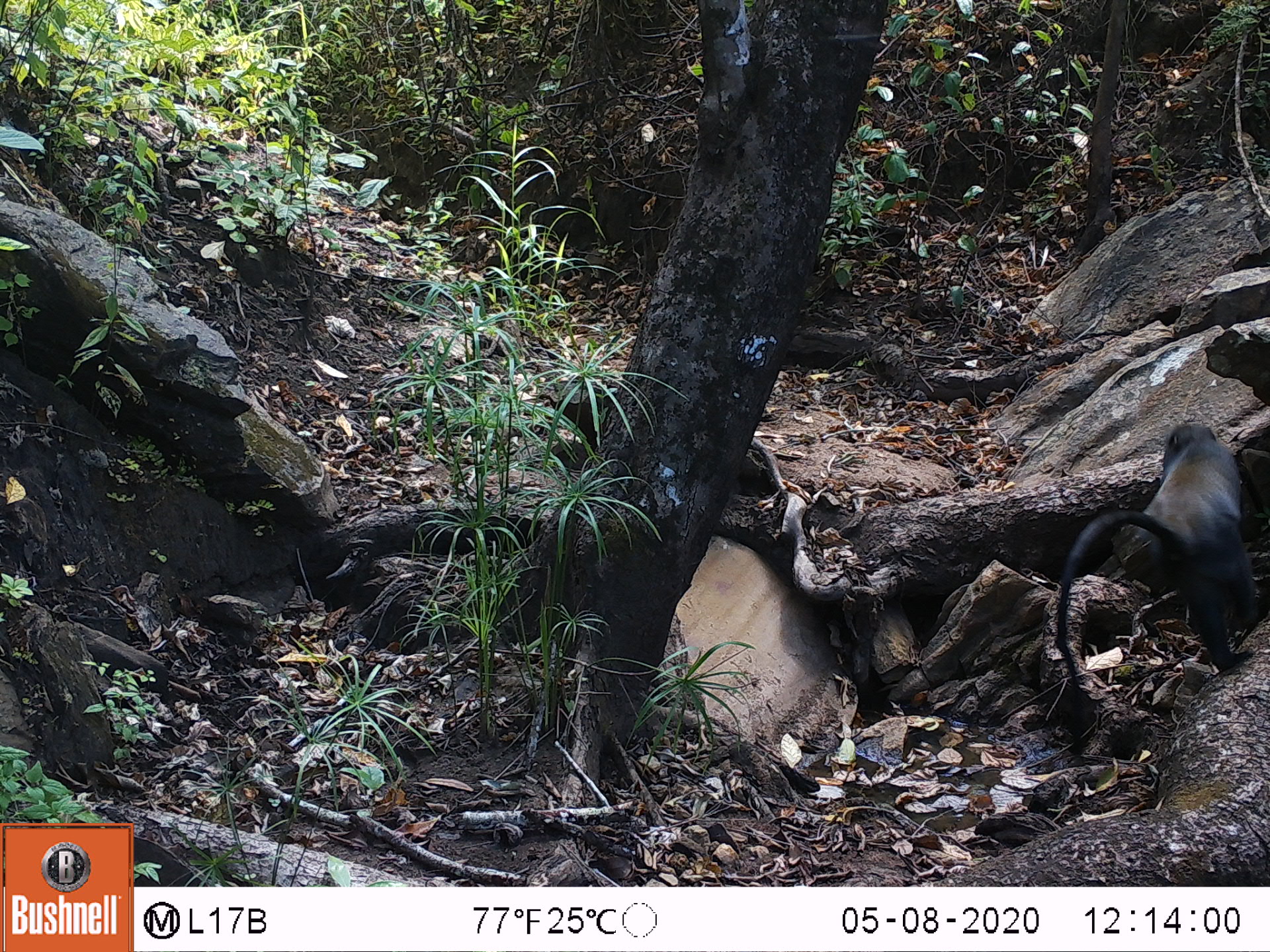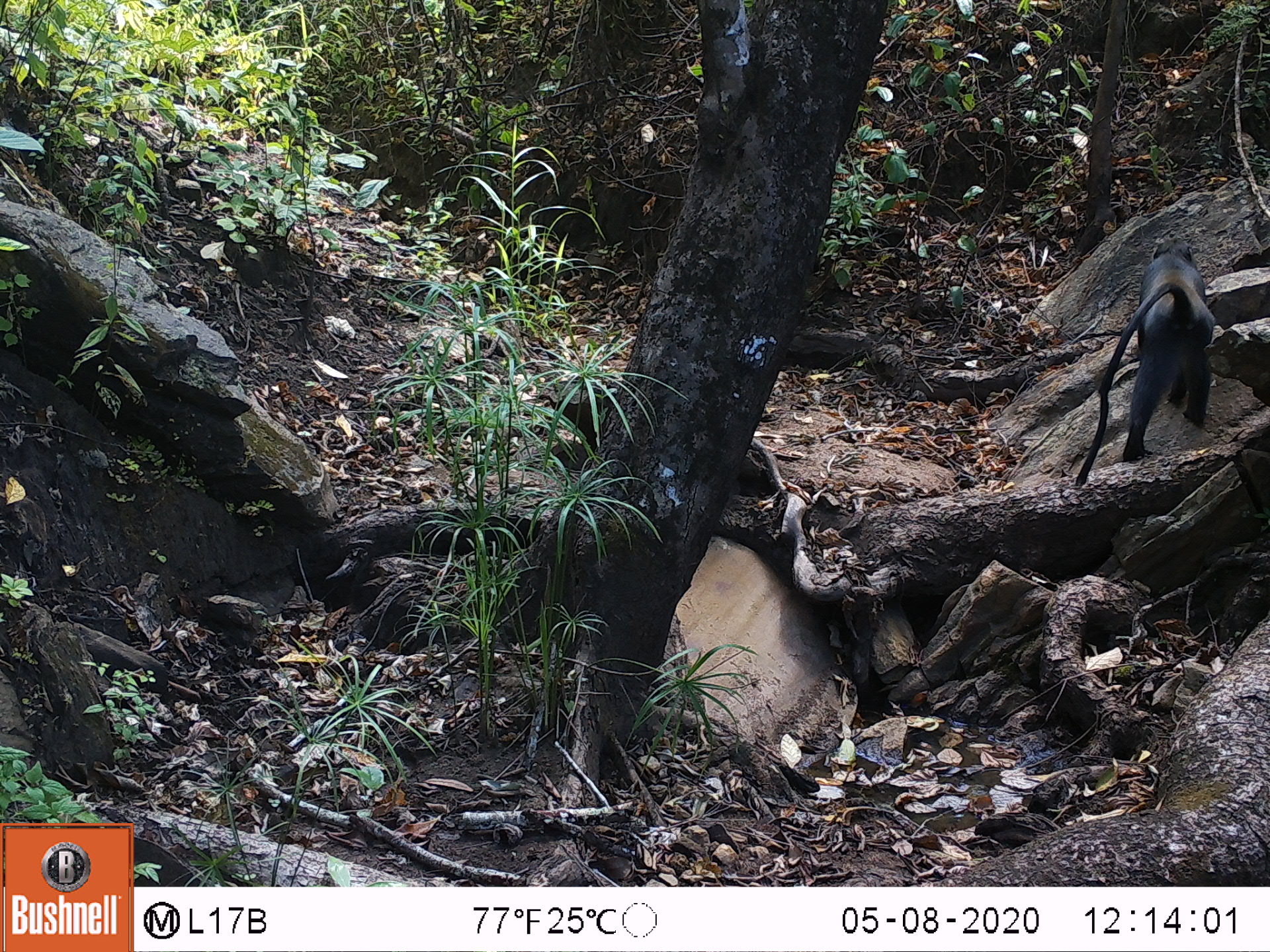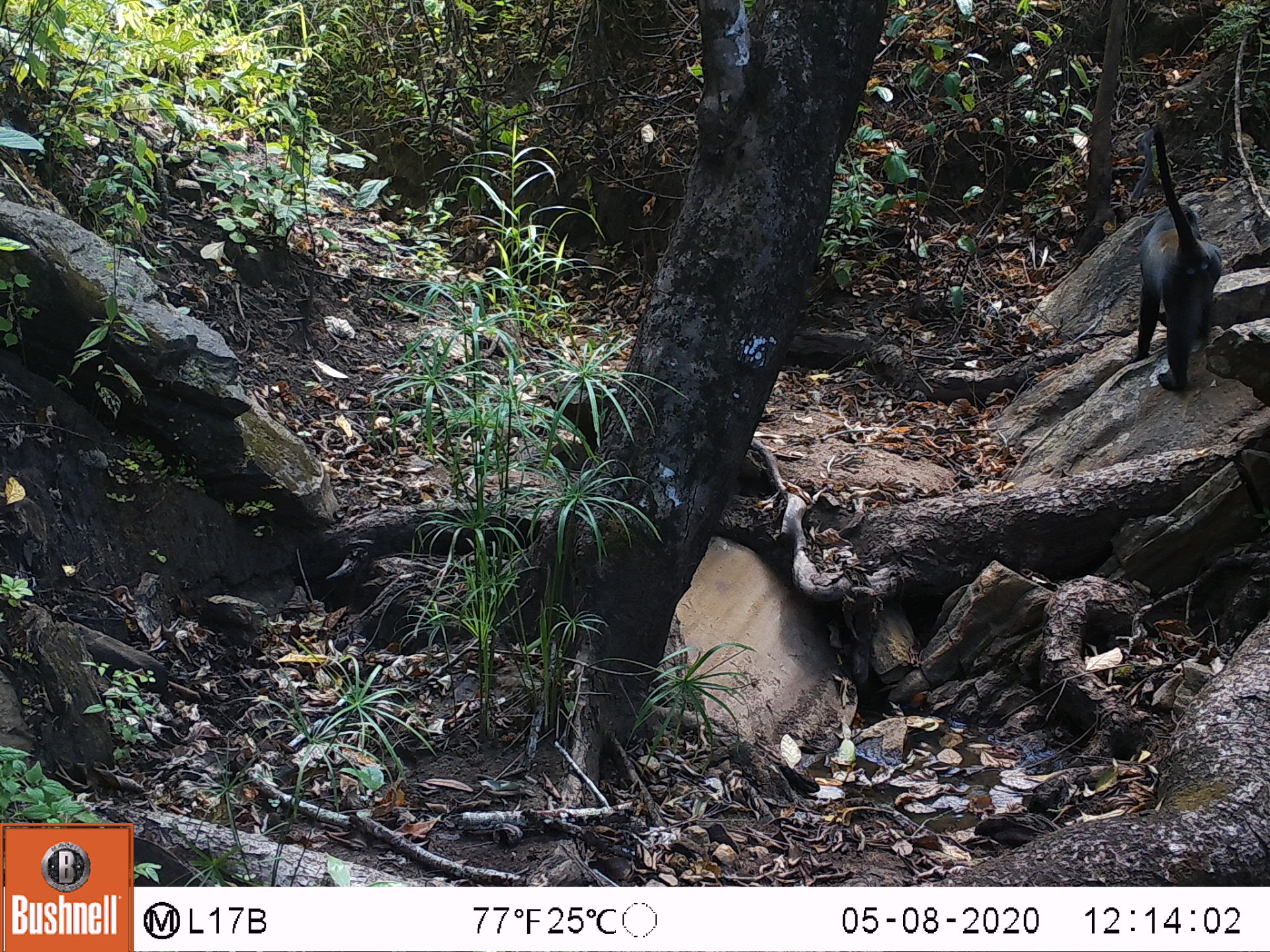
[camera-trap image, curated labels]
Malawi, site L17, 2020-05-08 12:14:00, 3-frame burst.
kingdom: Animalia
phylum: Chordata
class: Mammalia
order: Primates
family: Cercopithecidae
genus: Cercopithecus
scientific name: Cercopithecus mitis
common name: blue monkey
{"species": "blue monkey (Cercopithecus mitis)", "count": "1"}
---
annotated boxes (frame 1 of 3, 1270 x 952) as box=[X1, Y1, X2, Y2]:
blue monkey: box=[1049, 415, 1258, 766]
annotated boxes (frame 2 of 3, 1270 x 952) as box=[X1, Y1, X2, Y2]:
blue monkey: box=[1067, 234, 1216, 491]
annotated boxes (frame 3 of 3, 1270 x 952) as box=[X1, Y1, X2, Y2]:
blue monkey: box=[1131, 126, 1228, 390]